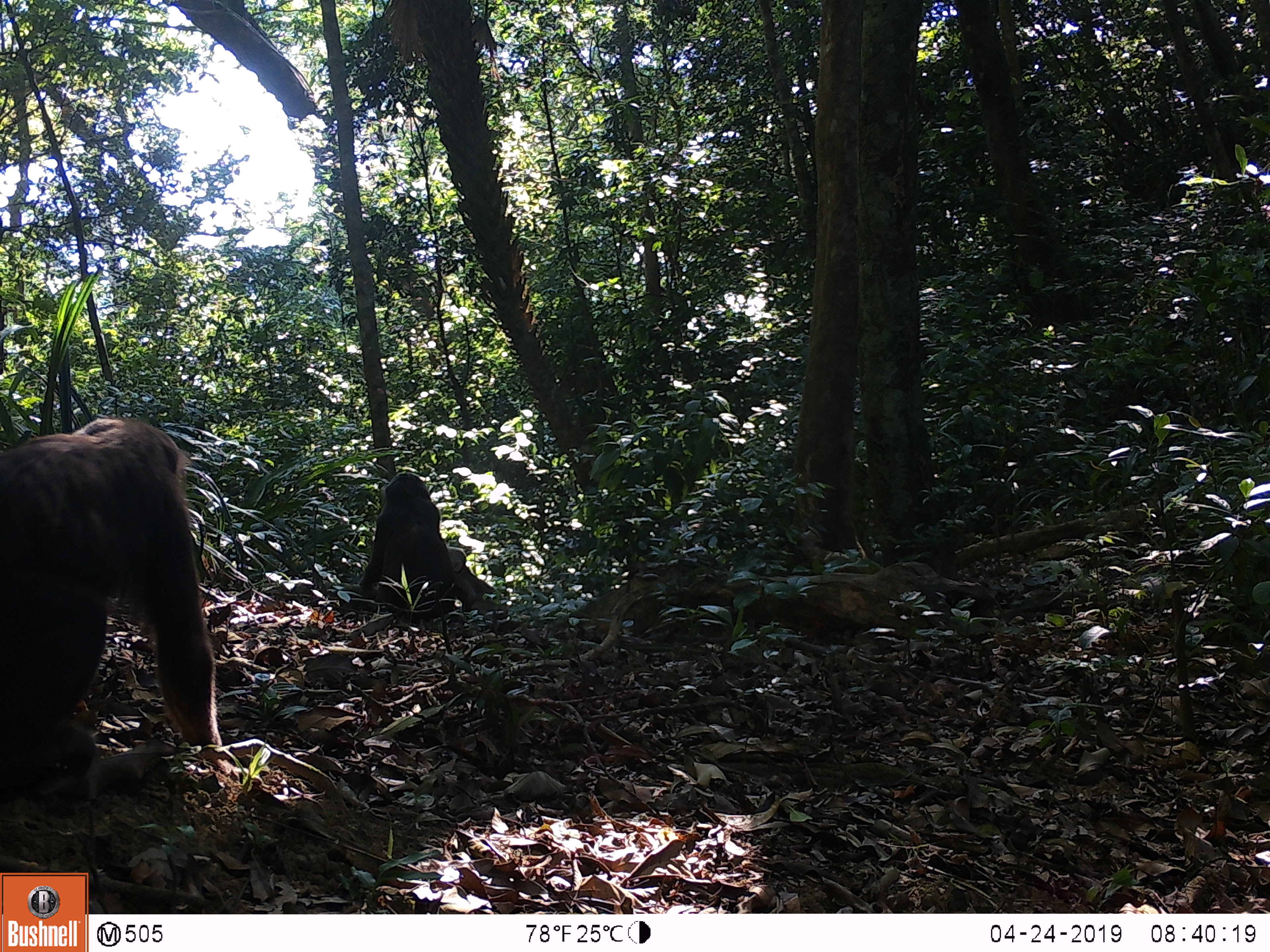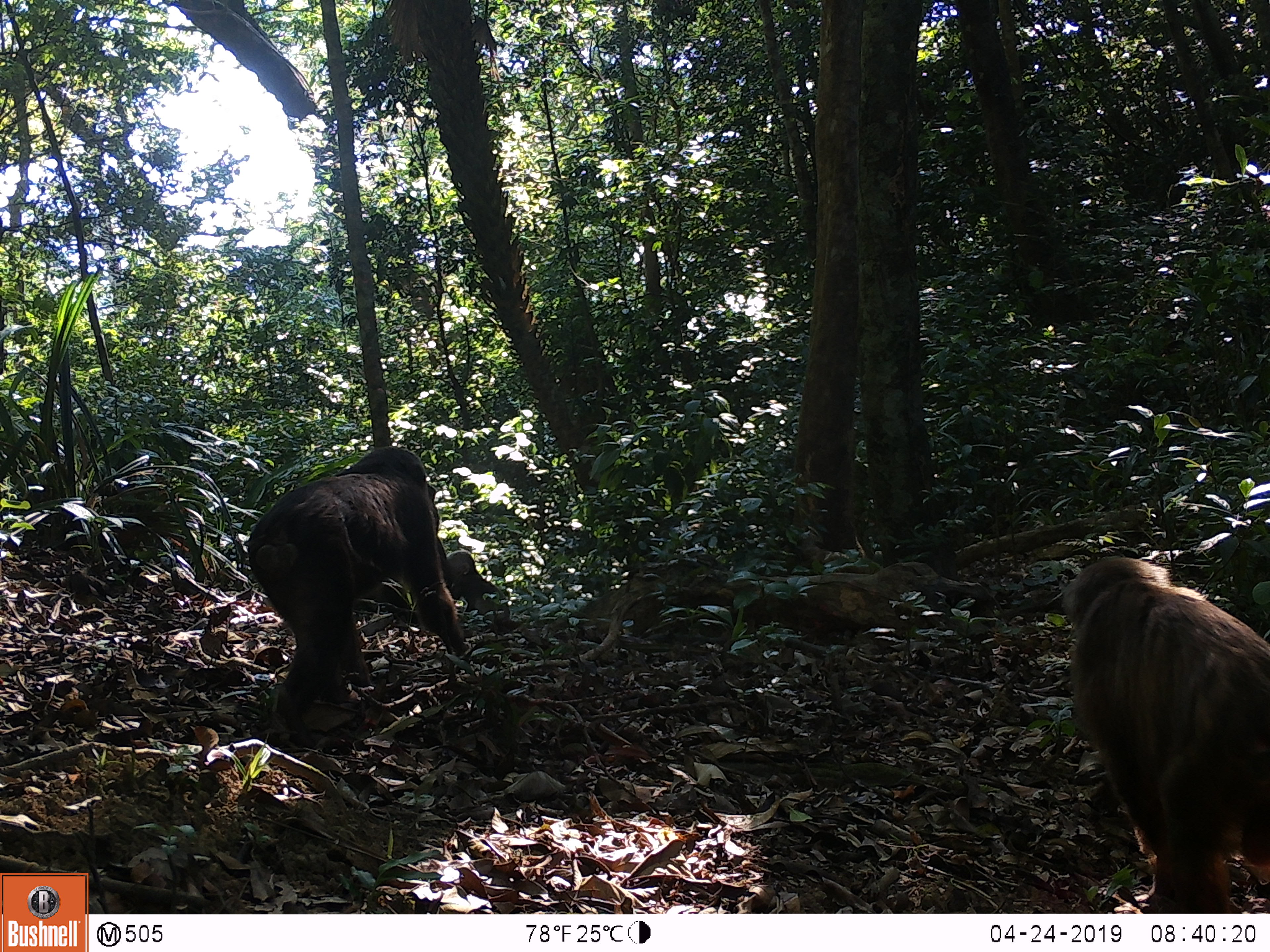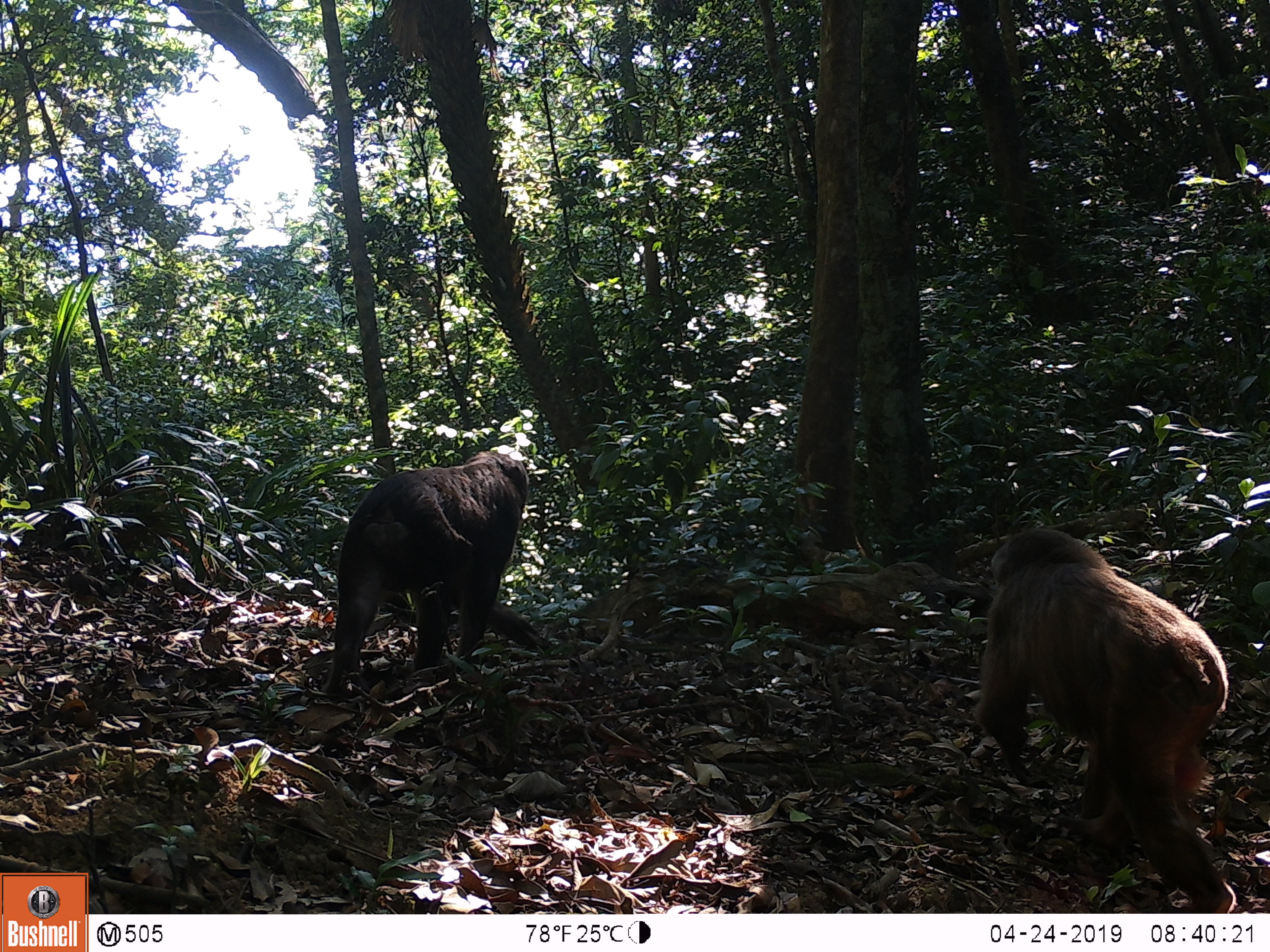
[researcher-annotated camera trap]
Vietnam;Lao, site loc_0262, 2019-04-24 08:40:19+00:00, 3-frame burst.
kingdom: Animalia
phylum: Chordata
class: Mammalia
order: Primates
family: Cercopithecidae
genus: Macaca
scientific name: Macaca arctoides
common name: stump-tailed macaque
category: stump tailed macaque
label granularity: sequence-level